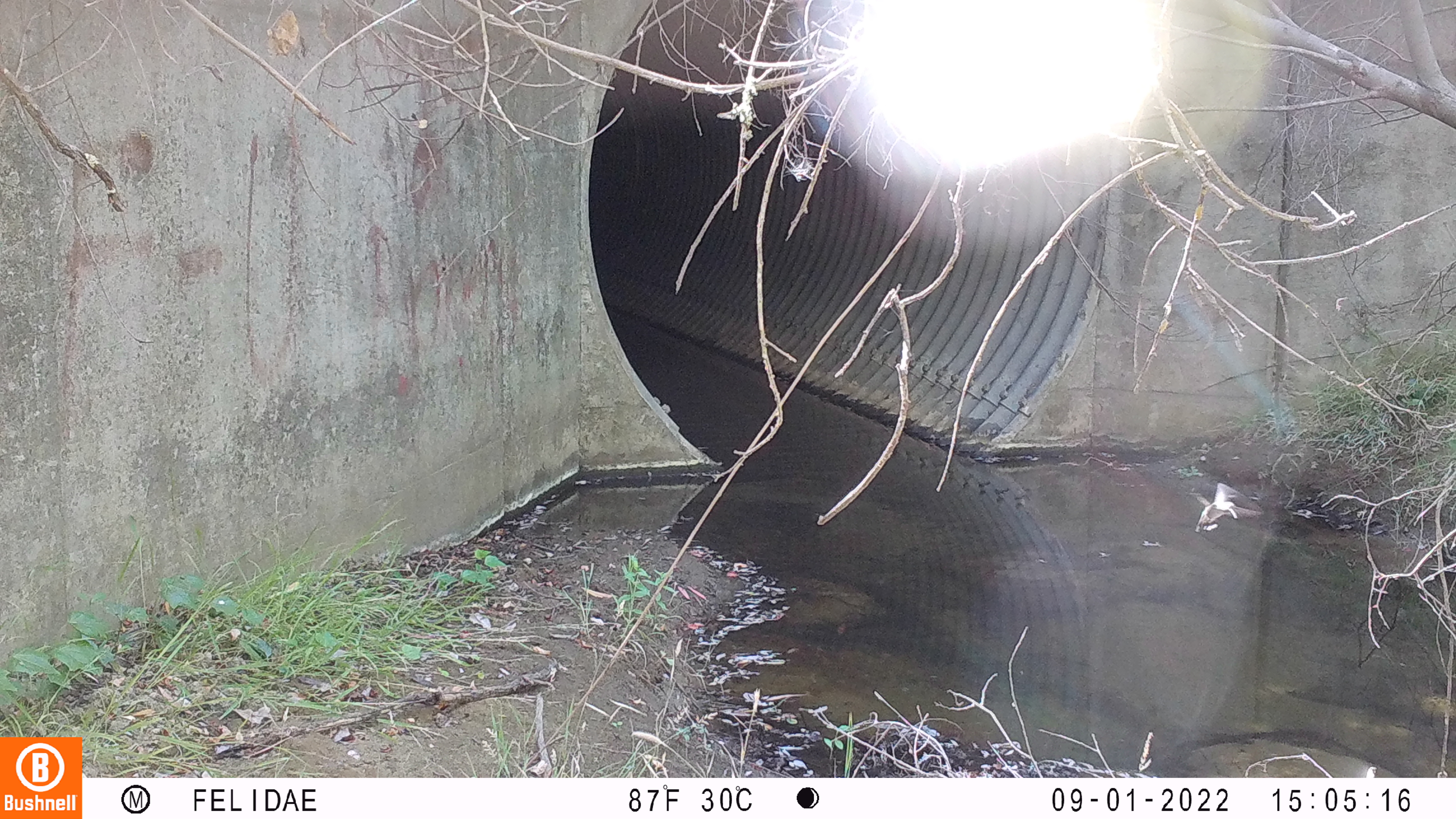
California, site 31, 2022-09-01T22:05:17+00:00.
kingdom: Animalia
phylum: Chordata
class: Aves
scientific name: Aves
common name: bird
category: unknown bird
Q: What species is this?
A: Unknown bird (bird) (Aves).